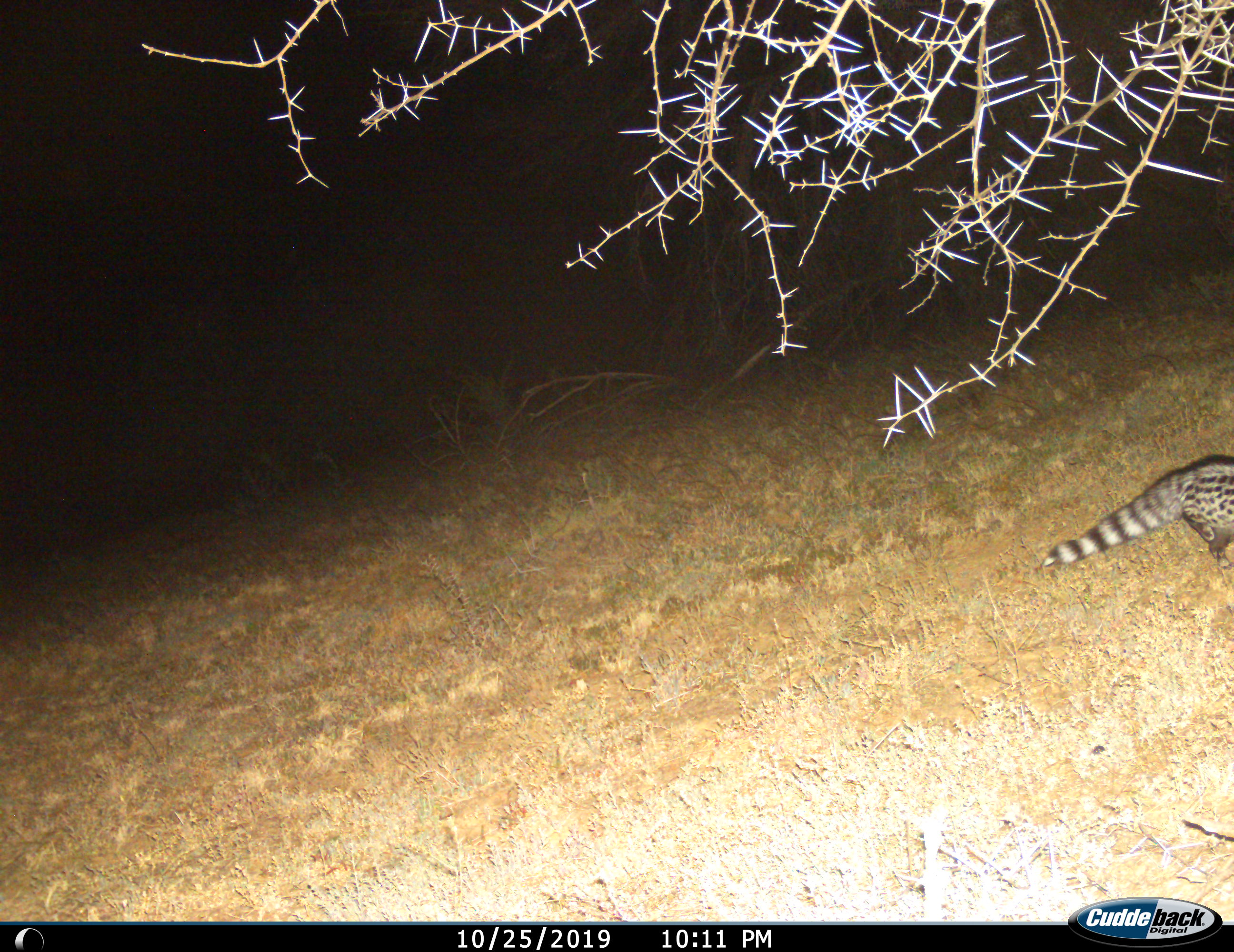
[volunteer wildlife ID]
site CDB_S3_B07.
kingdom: Animalia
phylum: Chordata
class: Mammalia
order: Carnivora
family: Viverridae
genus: Genetta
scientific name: Genetta genetta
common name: small-spotted genet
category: genetcommonsmallspotted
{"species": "genetcommonsmallspotted (small-spotted genet) (Genetta genetta)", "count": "1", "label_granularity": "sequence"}